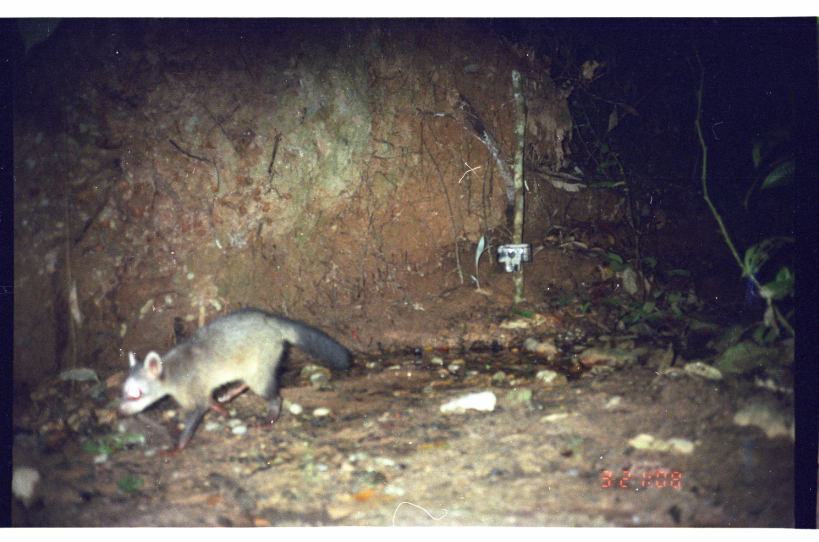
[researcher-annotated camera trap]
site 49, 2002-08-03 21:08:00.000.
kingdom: Animalia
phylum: Chordata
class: Mammalia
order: Carnivora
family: Procyonidae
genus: Procyon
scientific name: Procyon cancrivorus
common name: crab-eating raccoon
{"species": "Procyon cancrivorus (crab-eating raccoon)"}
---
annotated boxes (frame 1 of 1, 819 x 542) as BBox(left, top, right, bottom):
procyon cancrivorus: BBox(116, 307, 354, 453)